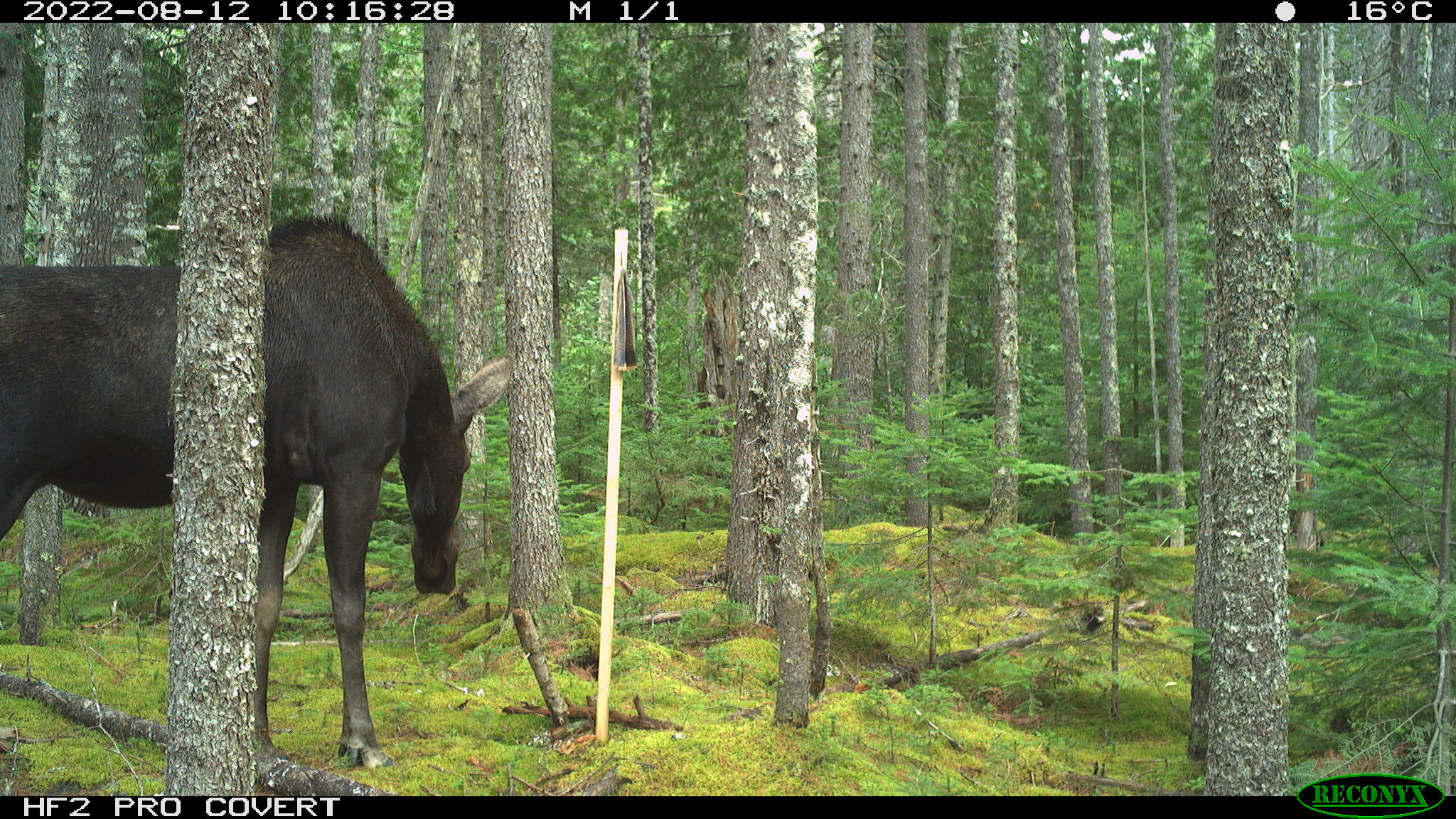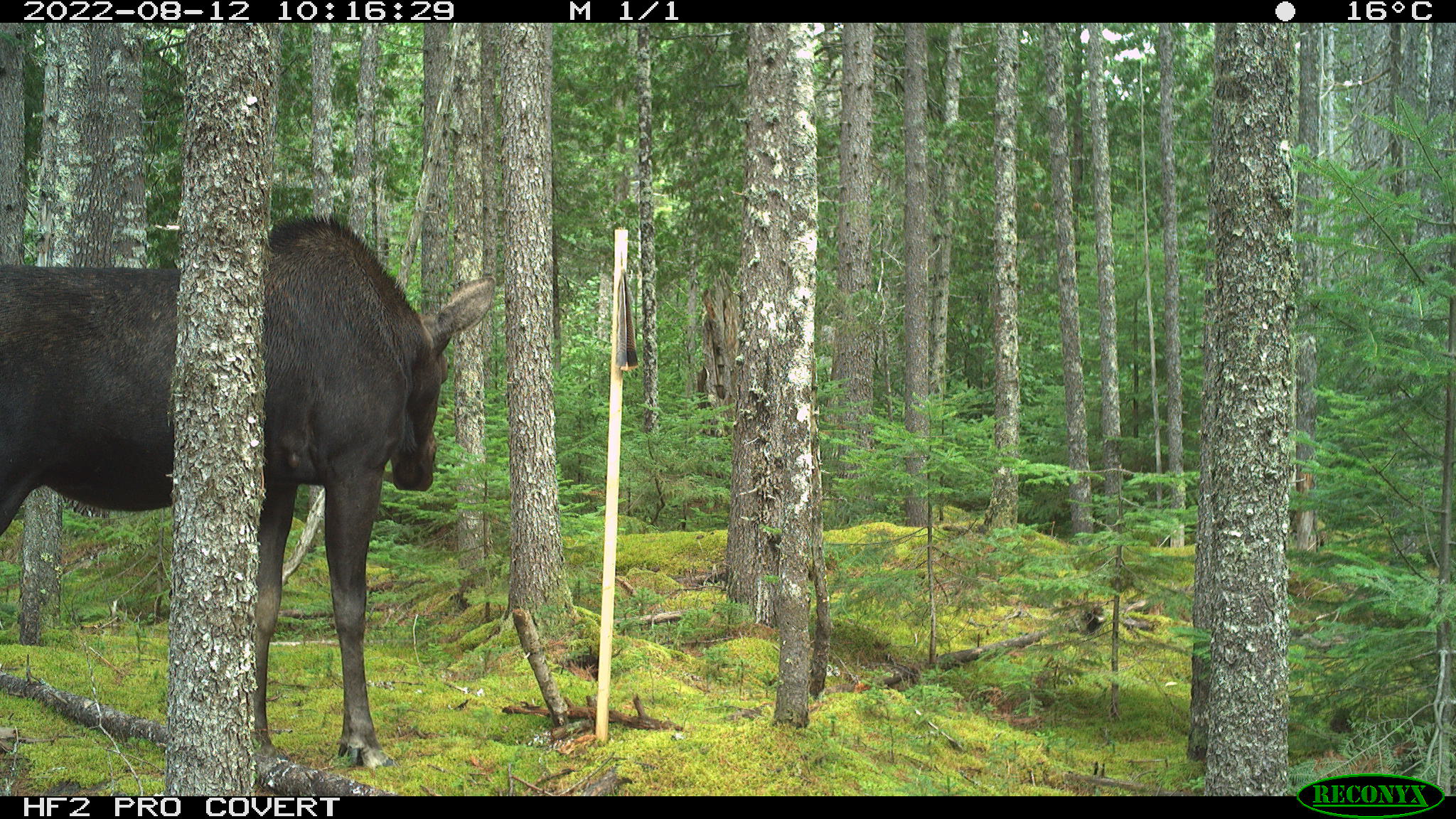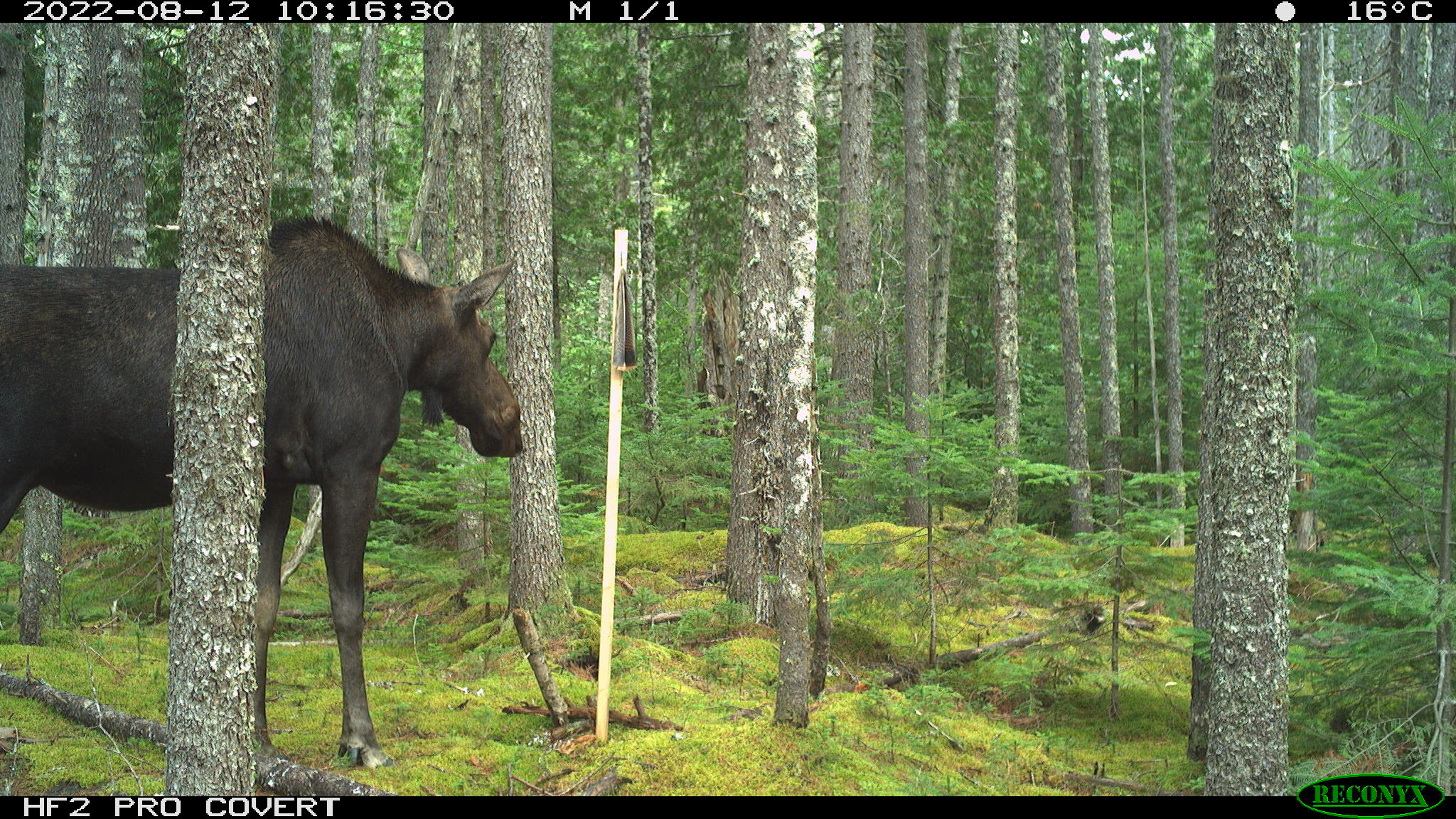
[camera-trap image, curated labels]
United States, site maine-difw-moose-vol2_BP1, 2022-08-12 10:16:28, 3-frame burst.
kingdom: Animalia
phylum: Chordata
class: Mammalia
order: Artiodactyla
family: Cervidae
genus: Alces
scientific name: Alces alces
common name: moose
Moose (Alces alces).